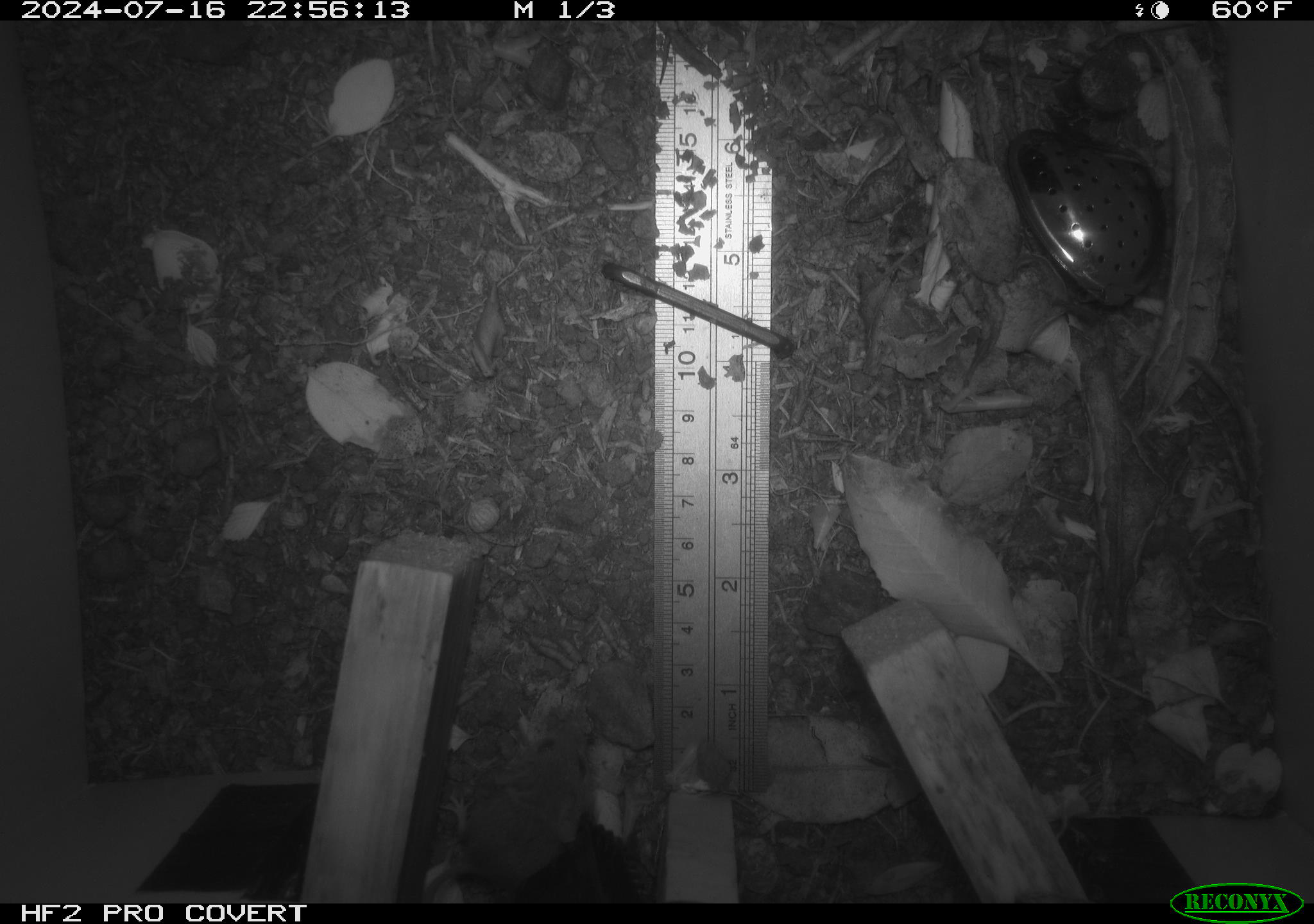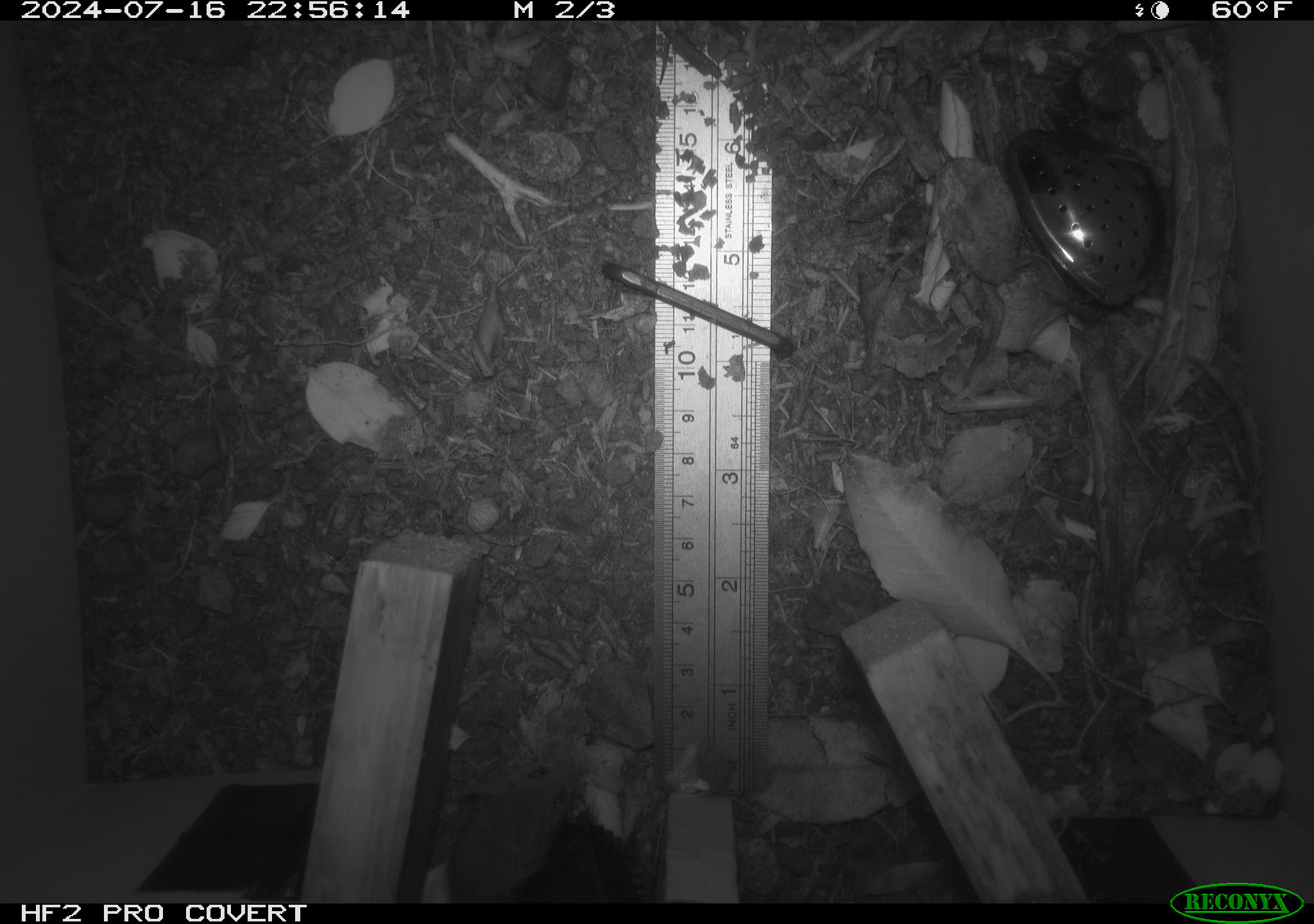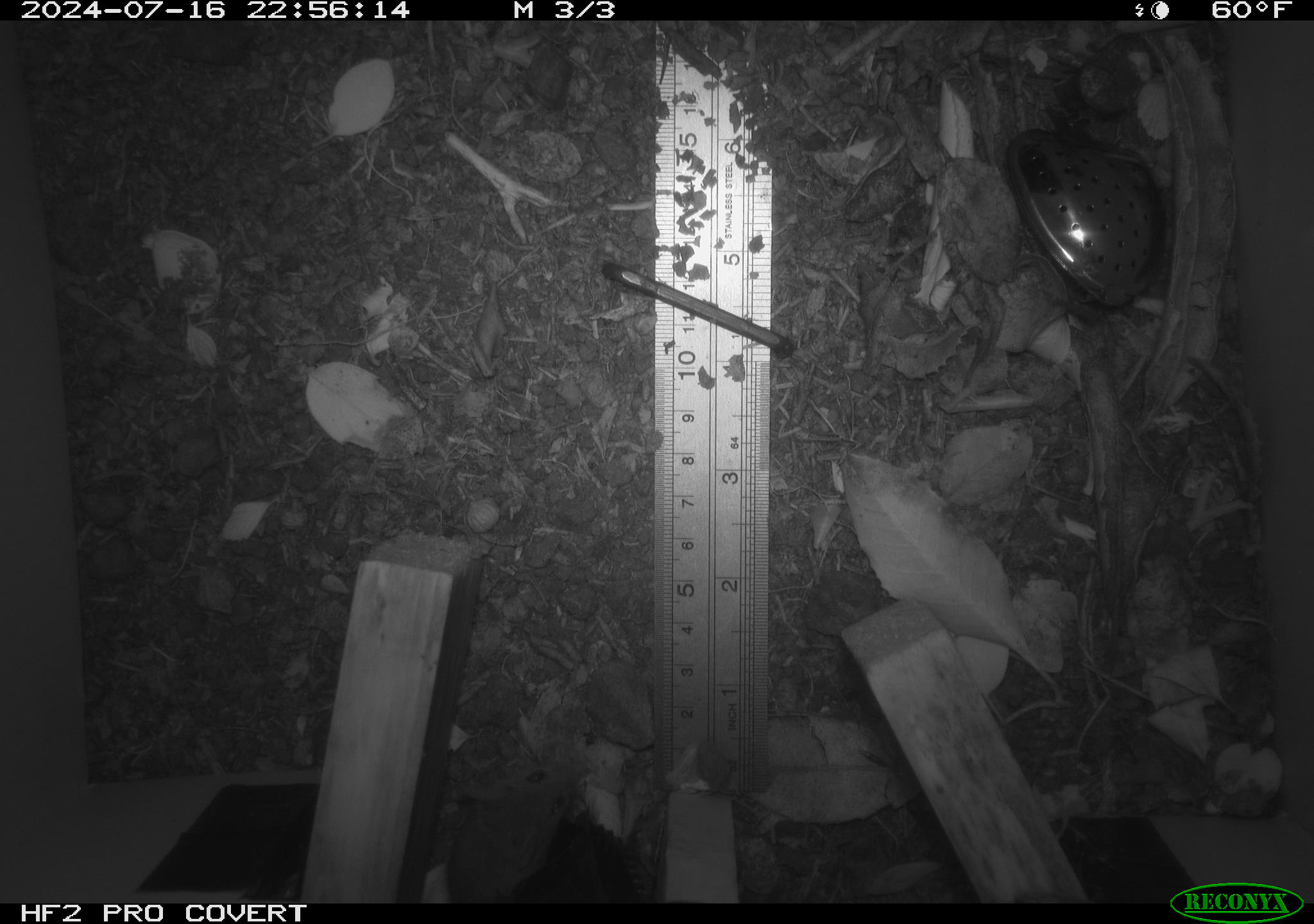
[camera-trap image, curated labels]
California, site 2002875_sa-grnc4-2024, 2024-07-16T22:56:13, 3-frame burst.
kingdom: Animalia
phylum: Chordata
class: Mammalia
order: Rodentia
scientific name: Rodentia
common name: rodent